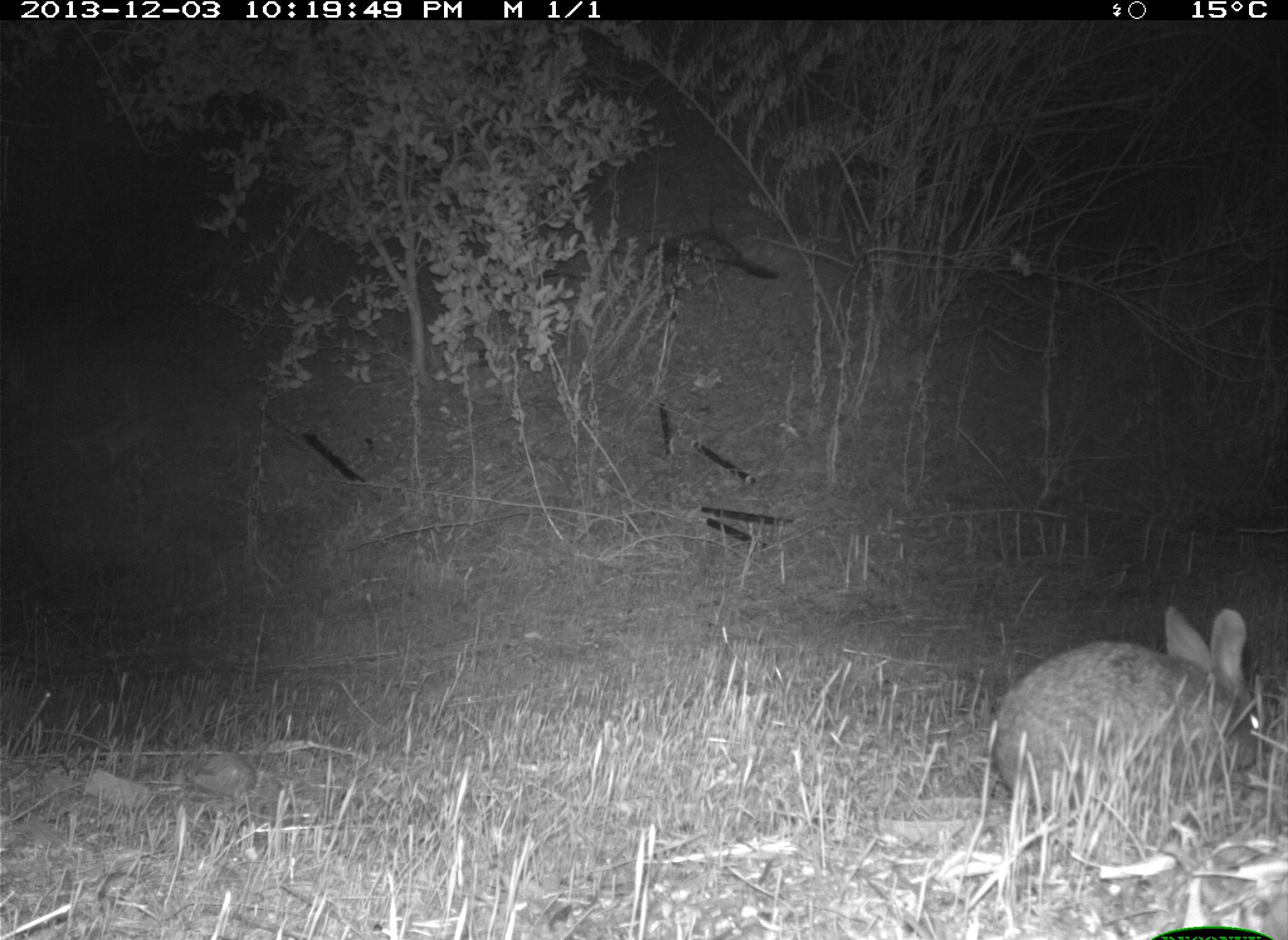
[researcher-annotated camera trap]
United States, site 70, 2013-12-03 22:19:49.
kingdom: Animalia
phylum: Chordata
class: Mammalia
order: Lagomorpha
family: Leporidae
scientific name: Leporidae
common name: rabbits and hares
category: rabbit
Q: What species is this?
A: Rabbit (rabbits and hares) (Leporidae).